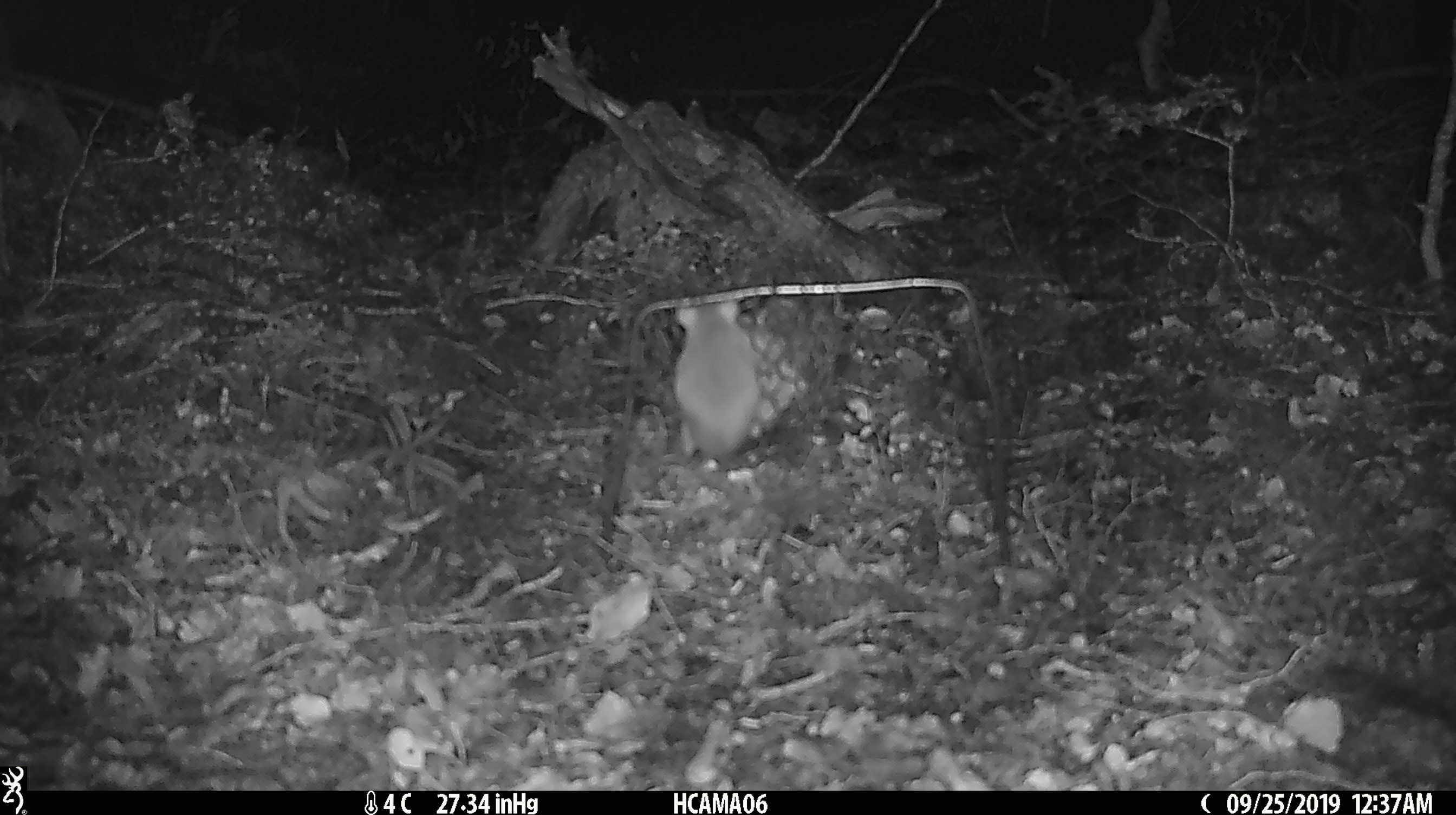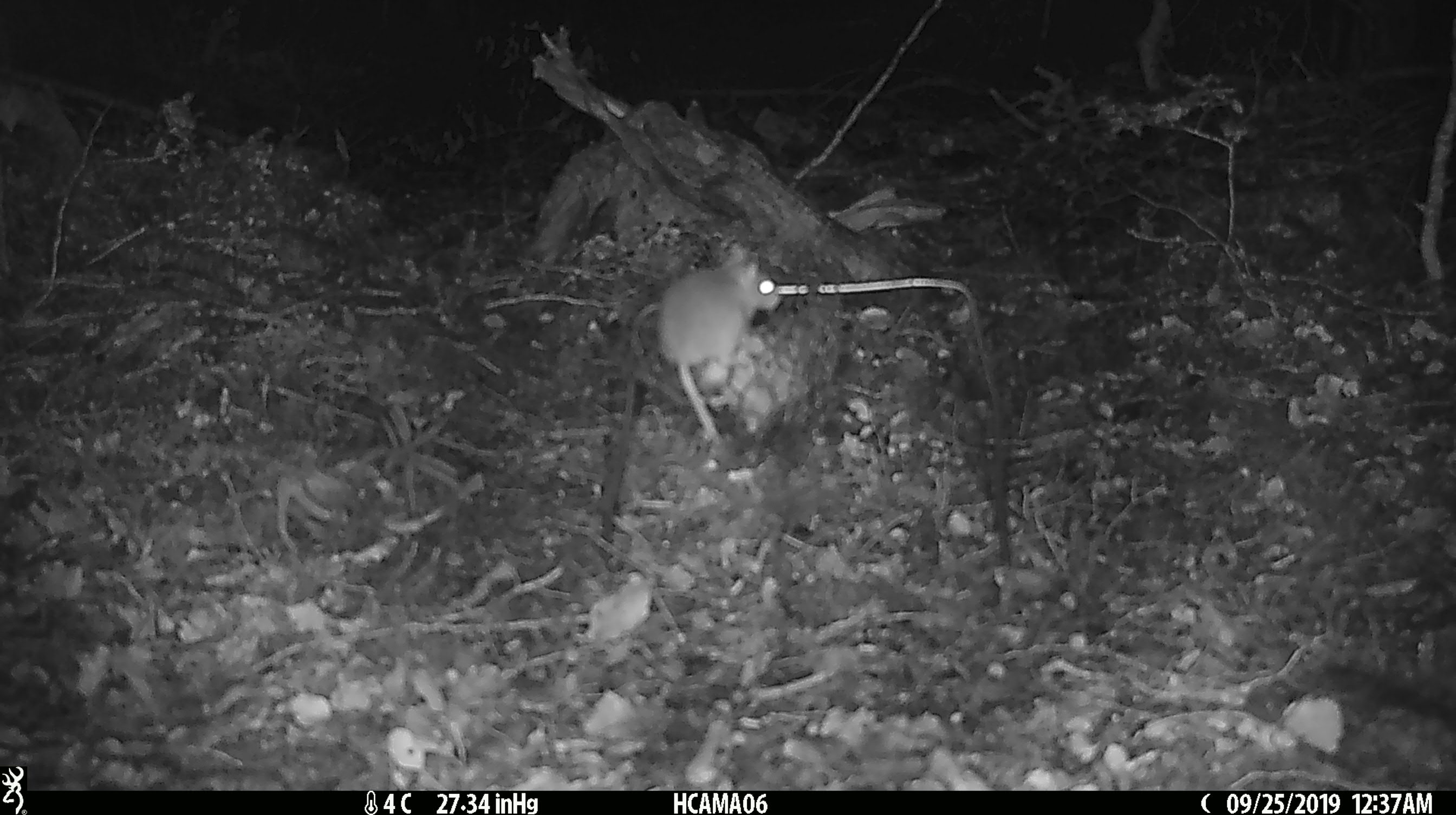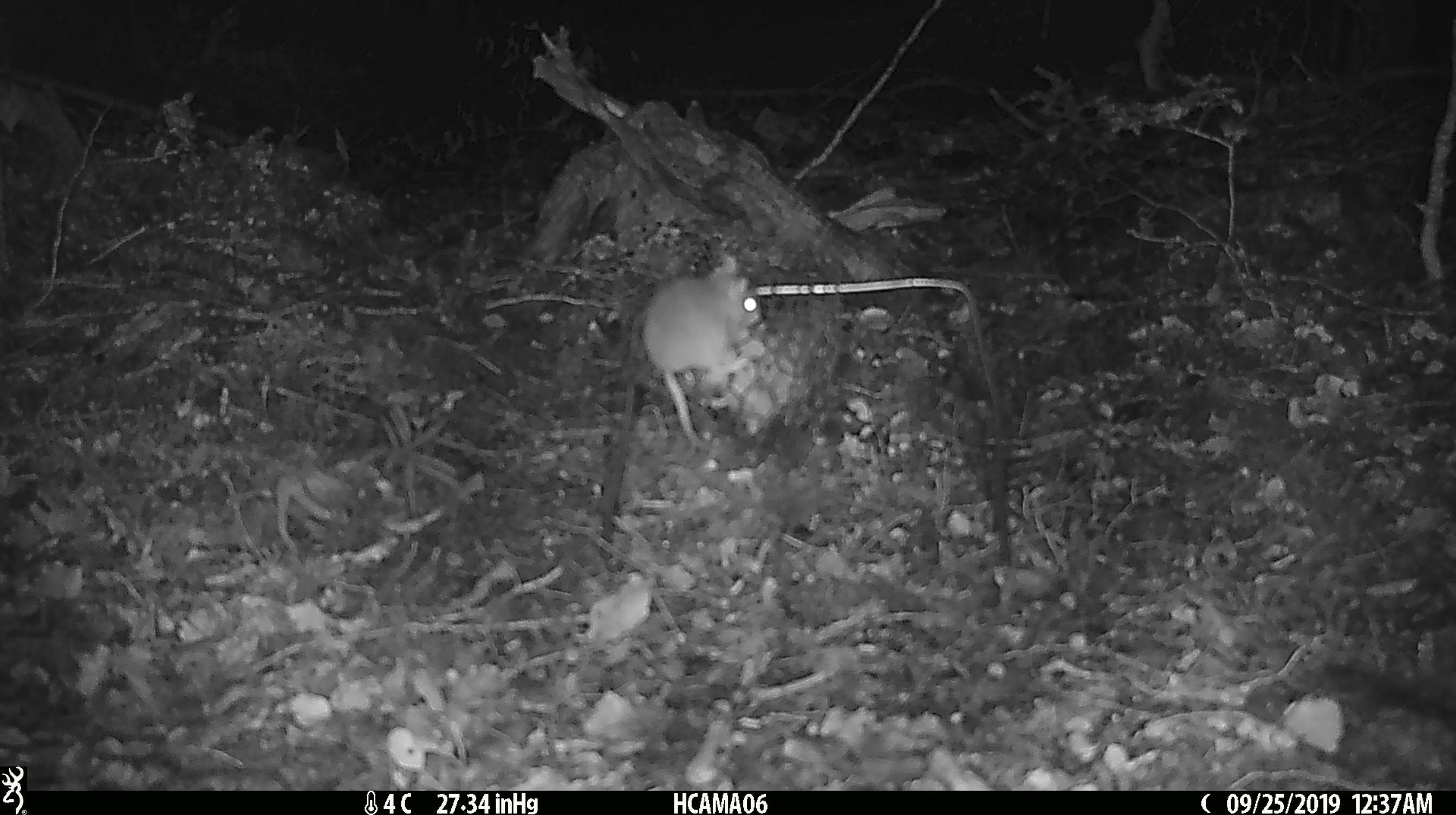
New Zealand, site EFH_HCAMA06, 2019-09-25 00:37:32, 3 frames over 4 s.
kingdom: Animalia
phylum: Chordata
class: Mammalia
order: Rodentia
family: Muridae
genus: Mus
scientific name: Mus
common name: mouse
Mouse (Mus).